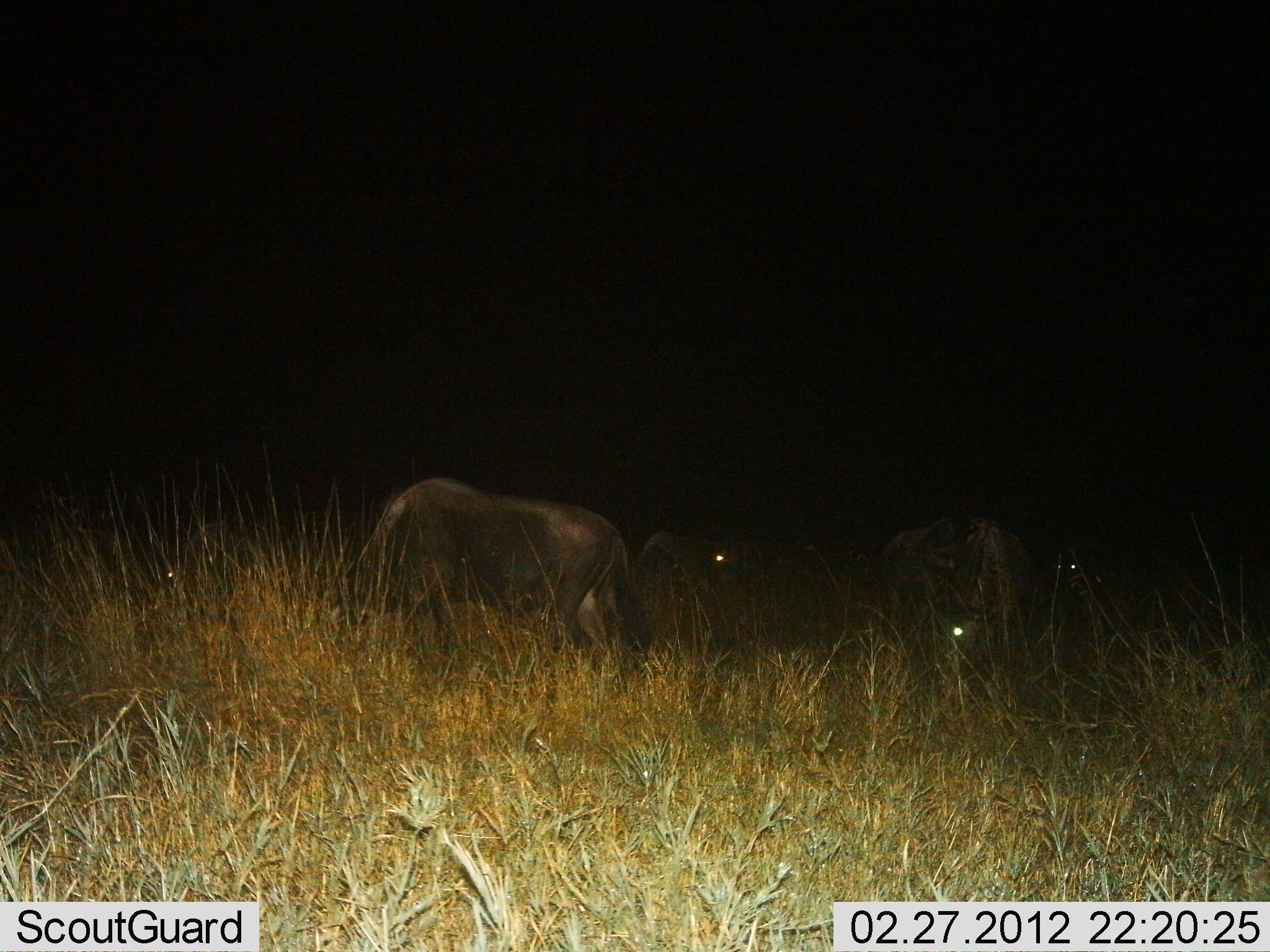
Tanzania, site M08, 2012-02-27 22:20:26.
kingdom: Animalia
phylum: Chordata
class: Mammalia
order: Artiodactyla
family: Bovidae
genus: Connochaetes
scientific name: Connochaetes taurinus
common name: blue wildebeest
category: wildebeest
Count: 4.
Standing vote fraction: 50%.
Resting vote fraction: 14%.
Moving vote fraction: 7%.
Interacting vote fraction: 7%.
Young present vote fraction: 0%.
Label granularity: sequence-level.